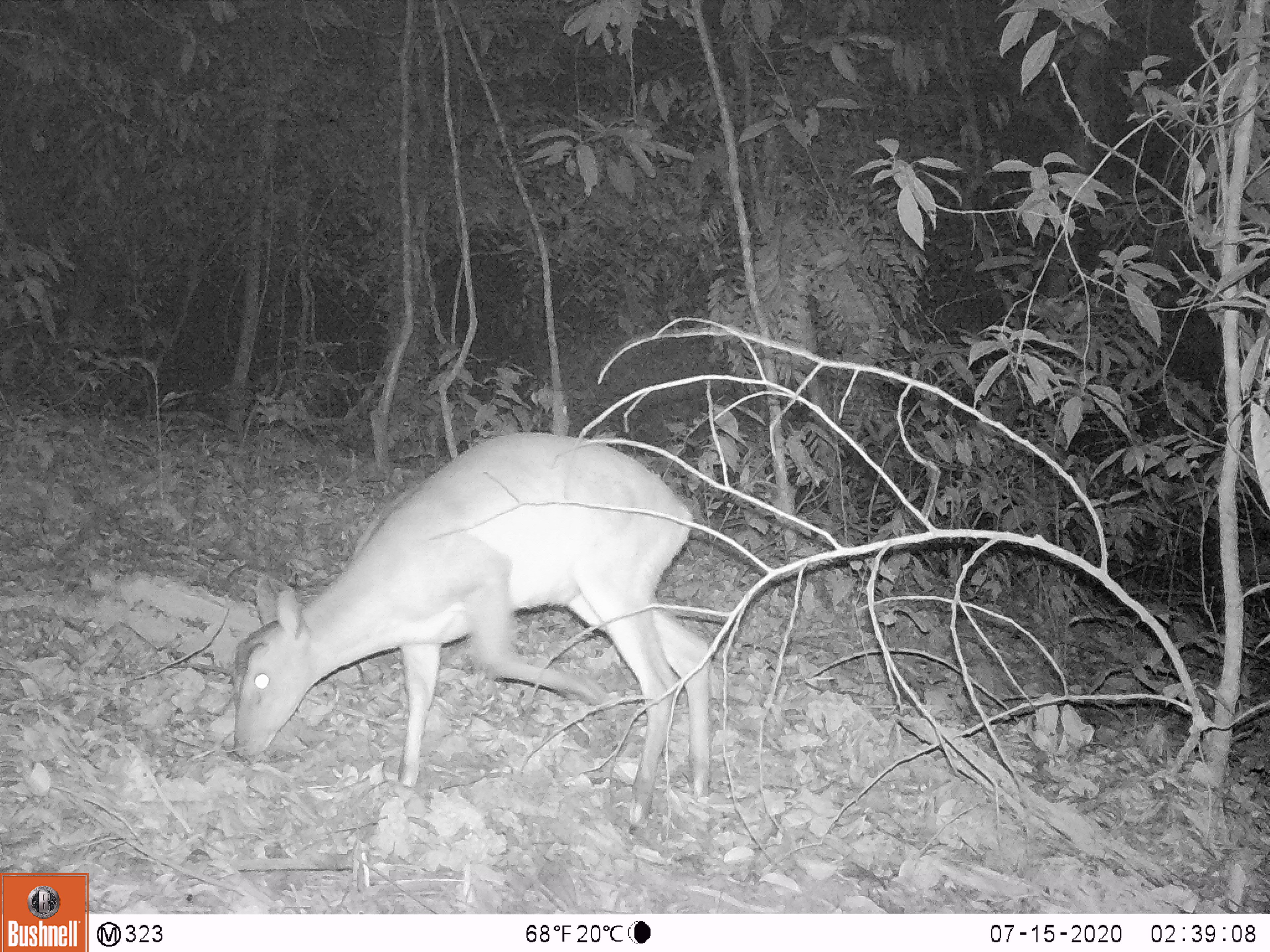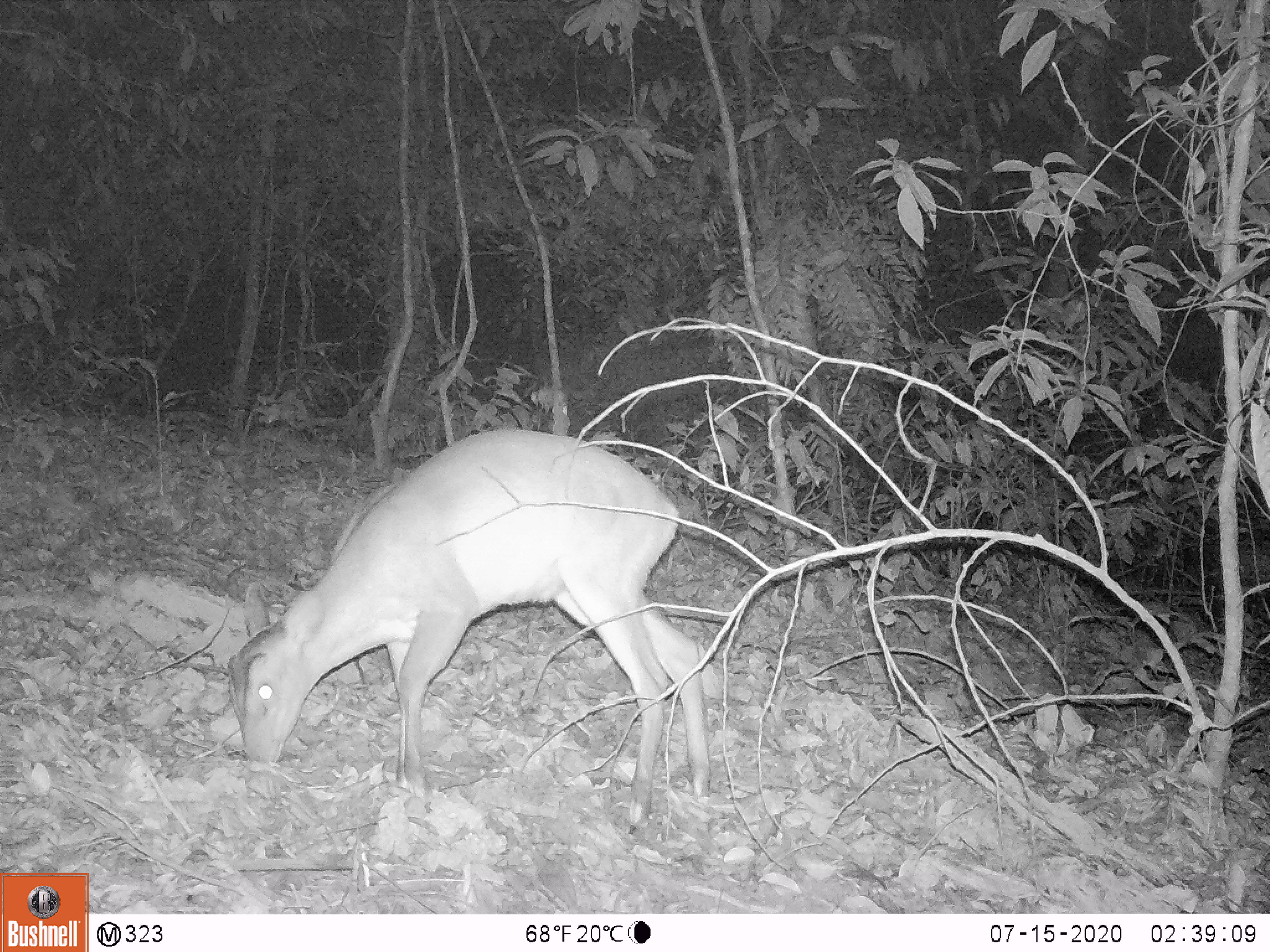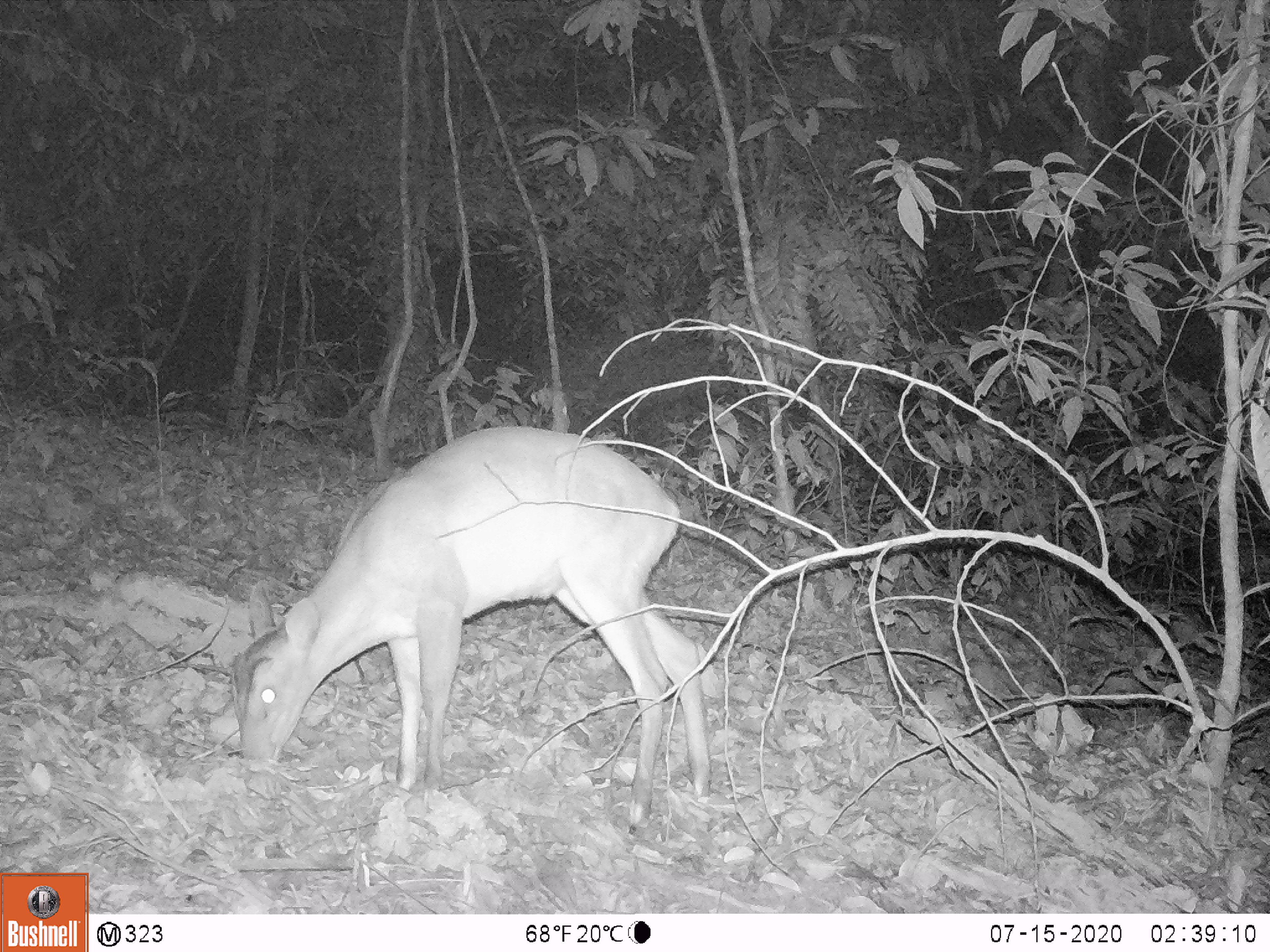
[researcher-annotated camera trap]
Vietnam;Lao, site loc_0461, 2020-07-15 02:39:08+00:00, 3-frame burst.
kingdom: Animalia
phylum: Chordata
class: Mammalia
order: Artiodactyla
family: Cervidae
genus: Muntiacus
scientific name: Muntiacus vuquangensis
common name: large-antlered muntjac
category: large antlered muntjac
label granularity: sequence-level